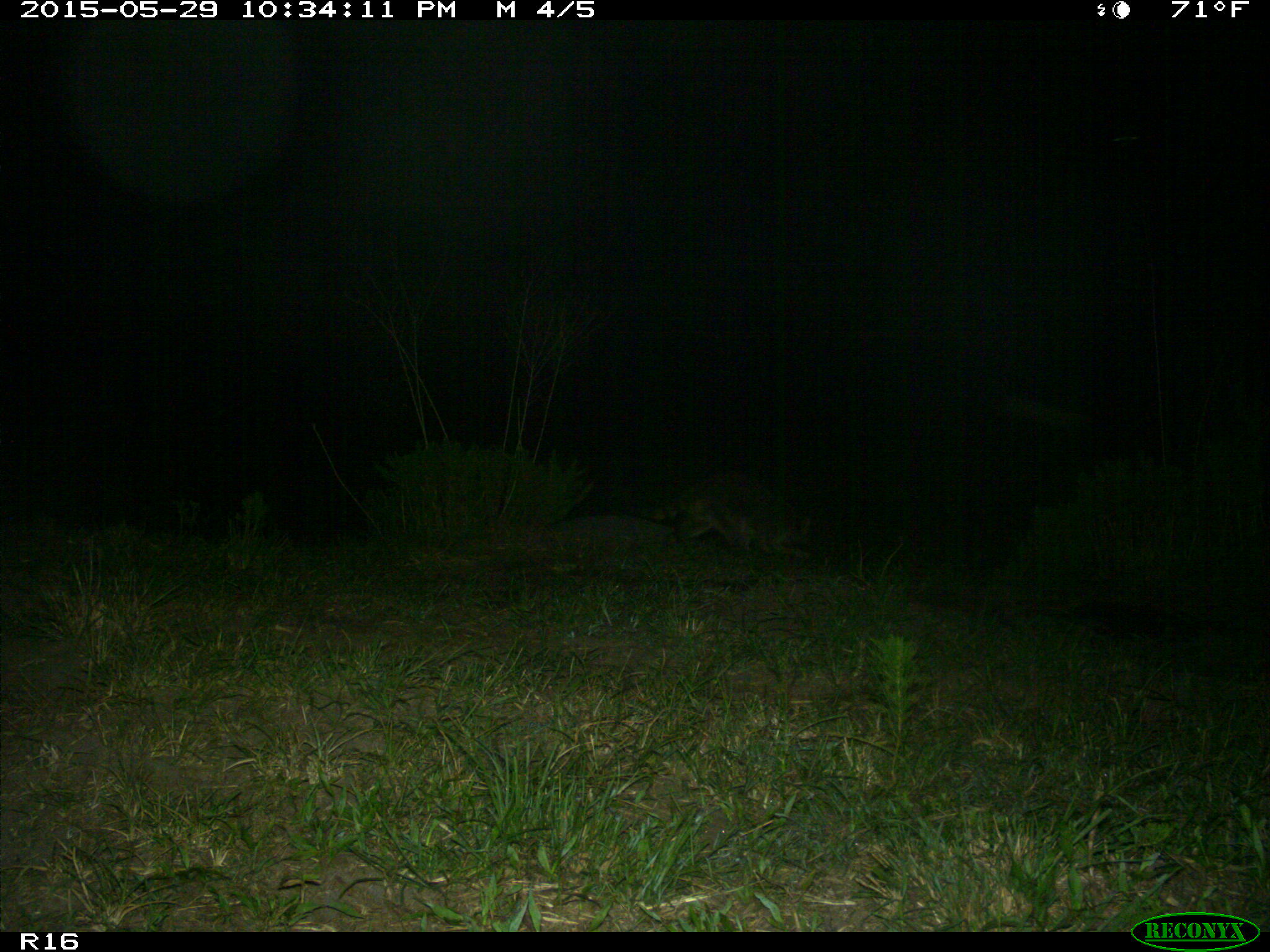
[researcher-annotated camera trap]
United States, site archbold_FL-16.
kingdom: Animalia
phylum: Chordata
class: Mammalia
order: Carnivora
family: Procyonidae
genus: Procyon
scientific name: Procyon lotor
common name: common raccoon